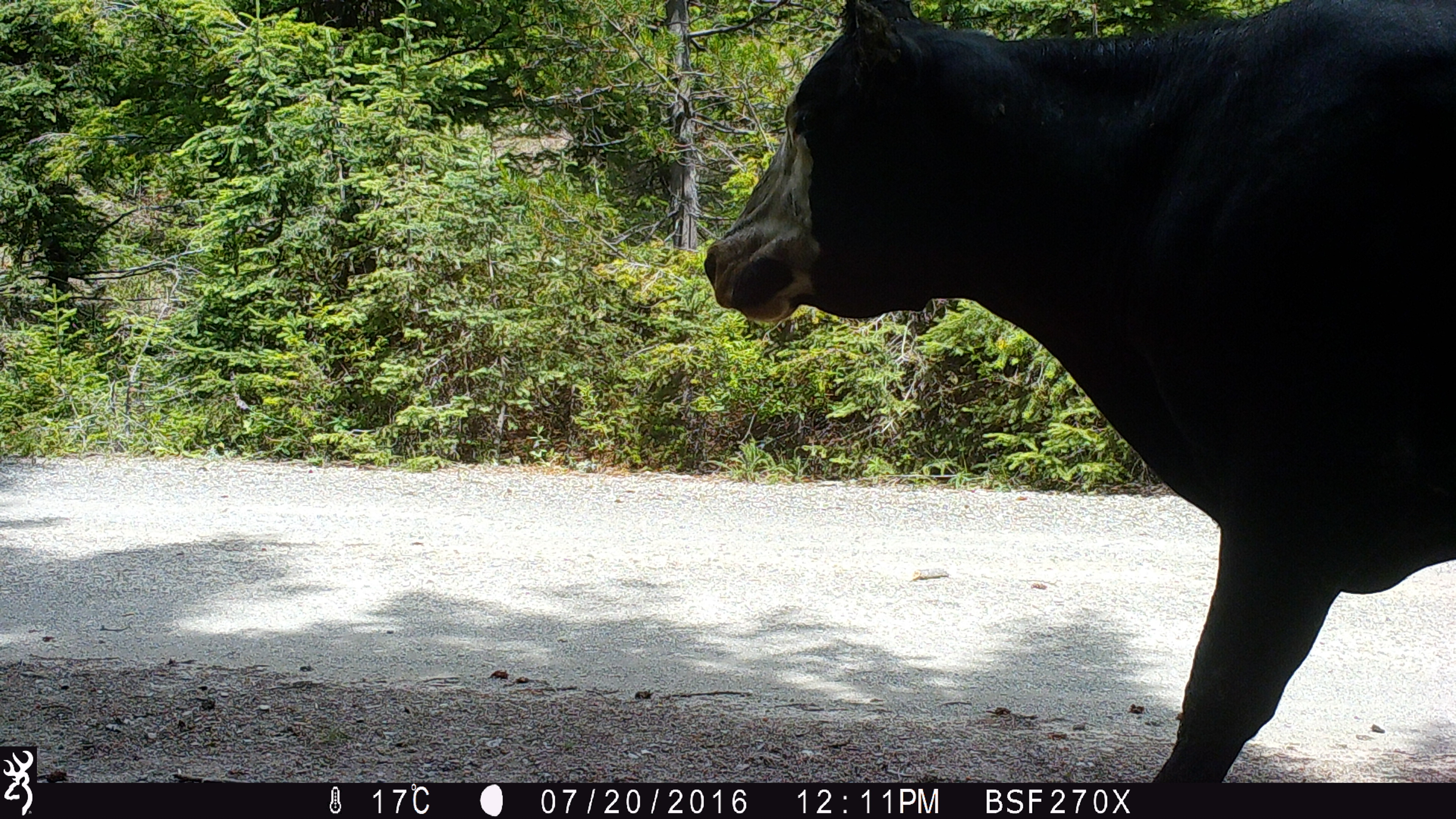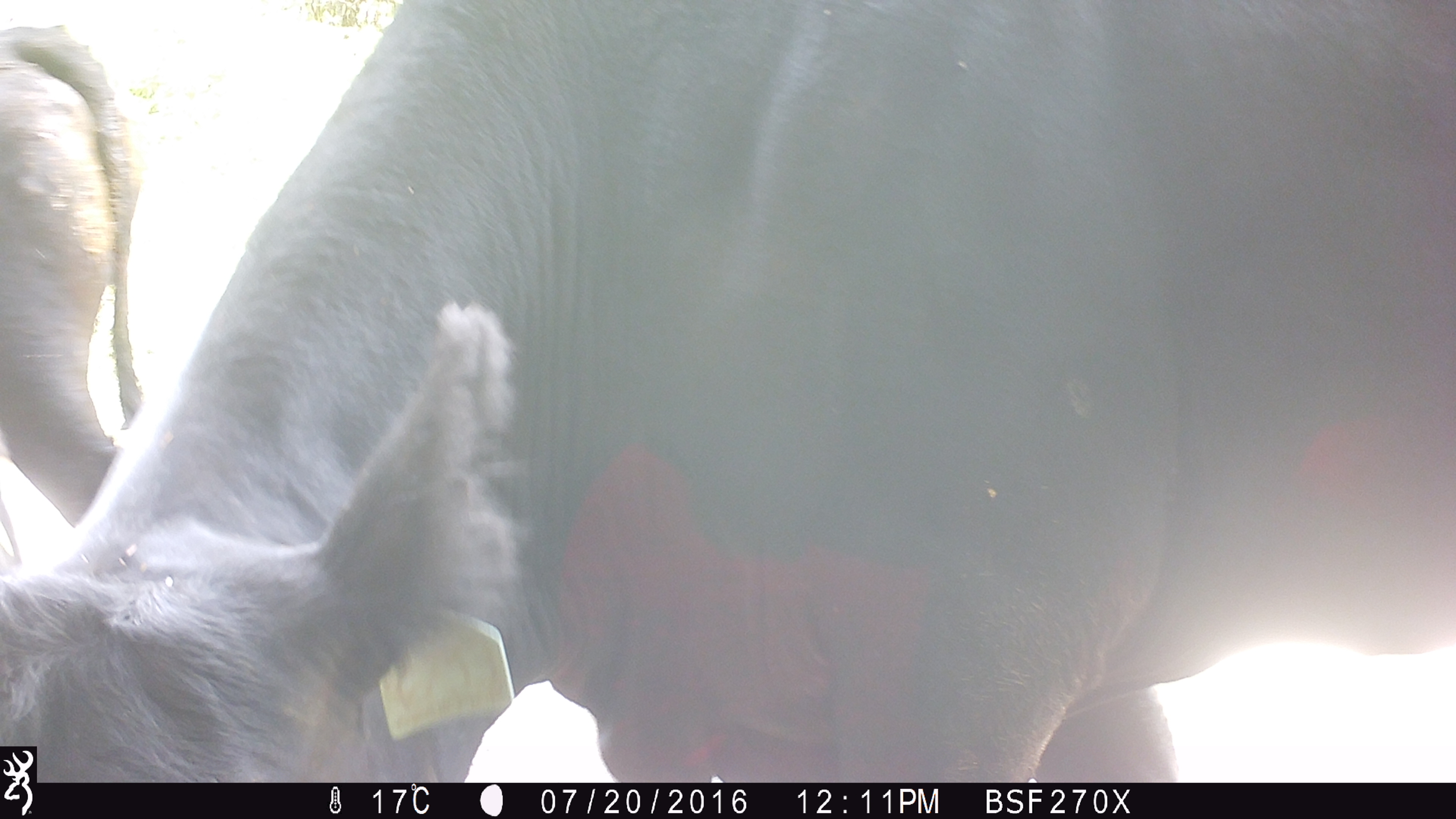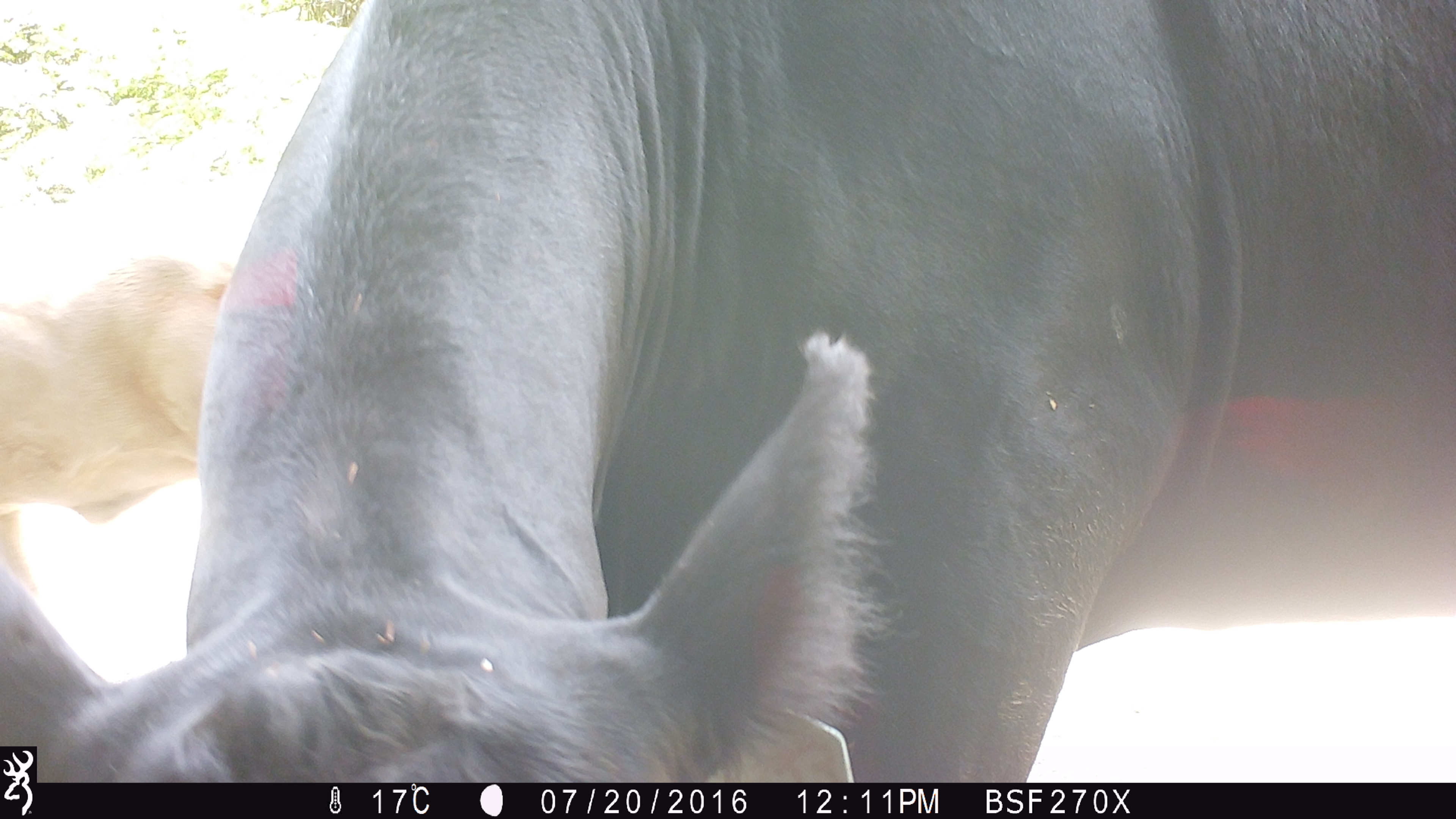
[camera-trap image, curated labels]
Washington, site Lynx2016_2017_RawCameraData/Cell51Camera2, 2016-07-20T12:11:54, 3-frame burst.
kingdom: Animalia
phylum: Chordata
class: Mammalia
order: Artiodactyla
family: Bovidae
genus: Bos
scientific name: Bos taurus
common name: domestic cattle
Domestic cattle (Bos taurus). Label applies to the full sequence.